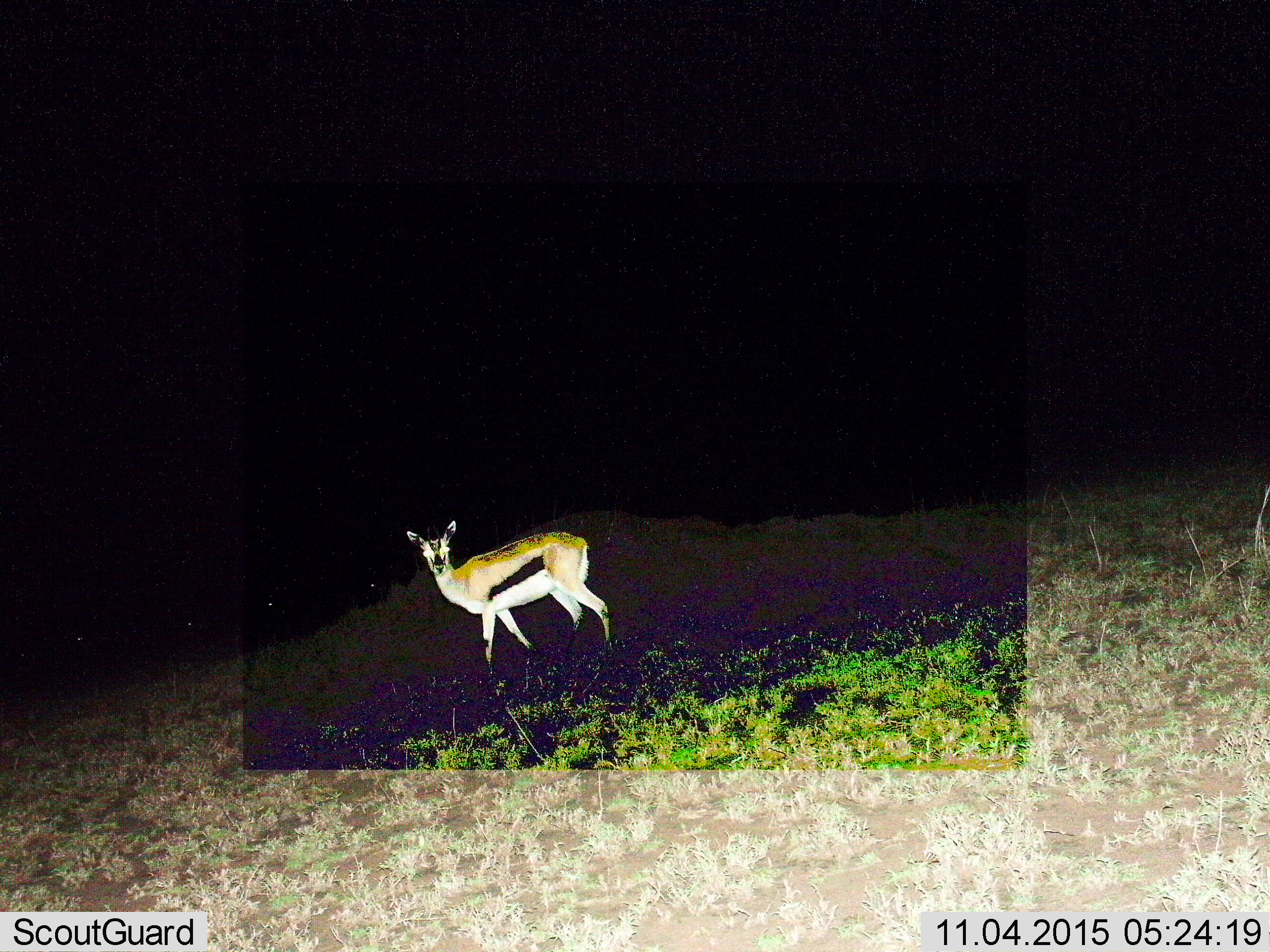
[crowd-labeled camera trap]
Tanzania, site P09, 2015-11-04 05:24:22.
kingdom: Animalia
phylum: Chordata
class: Mammalia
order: Artiodactyla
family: Bovidae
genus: Eudorcas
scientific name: Eudorcas thomsonii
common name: thomson's gazelle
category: gazellethomsons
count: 1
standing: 90%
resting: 0%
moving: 30%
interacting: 10%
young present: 0%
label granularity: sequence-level